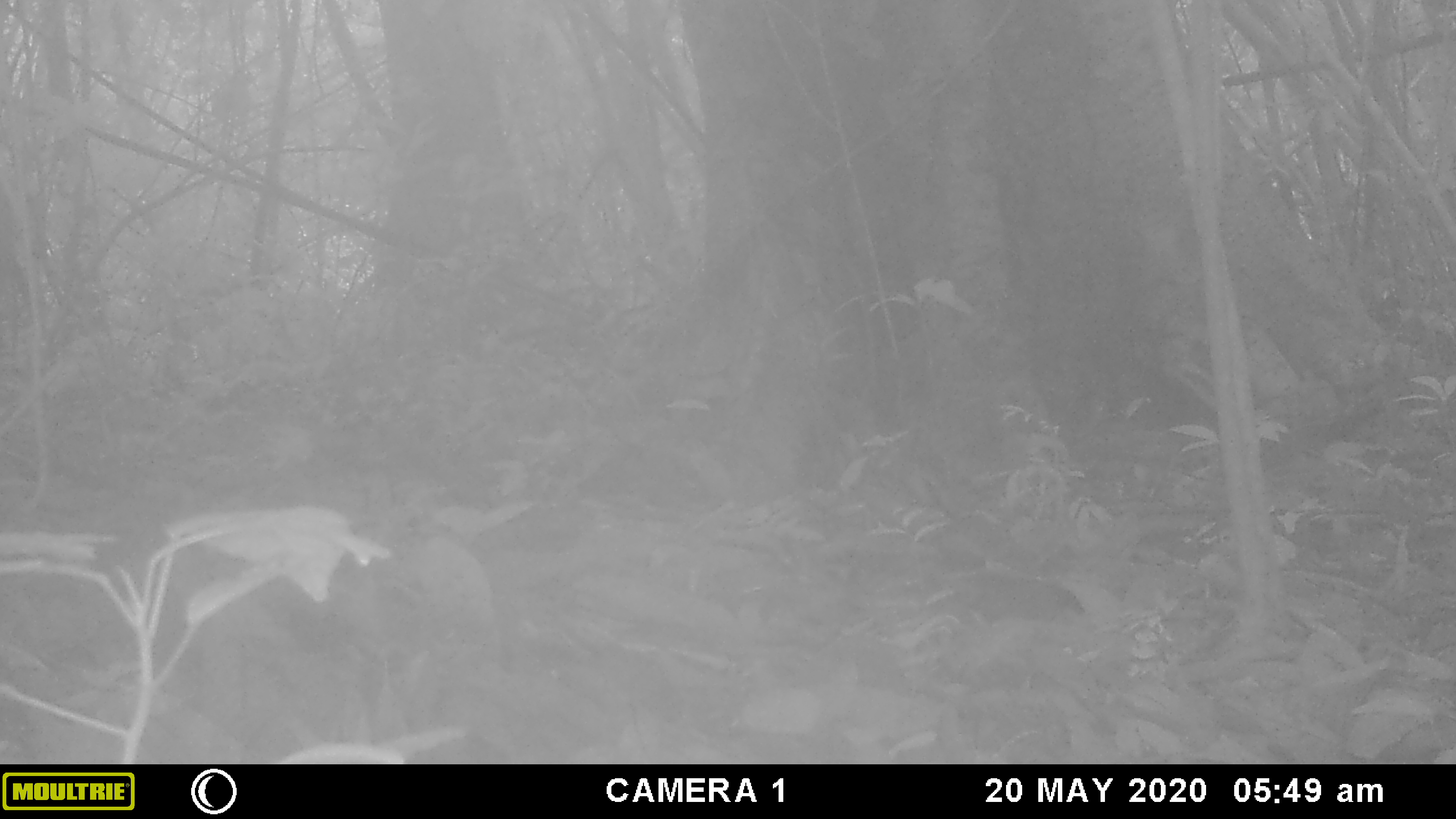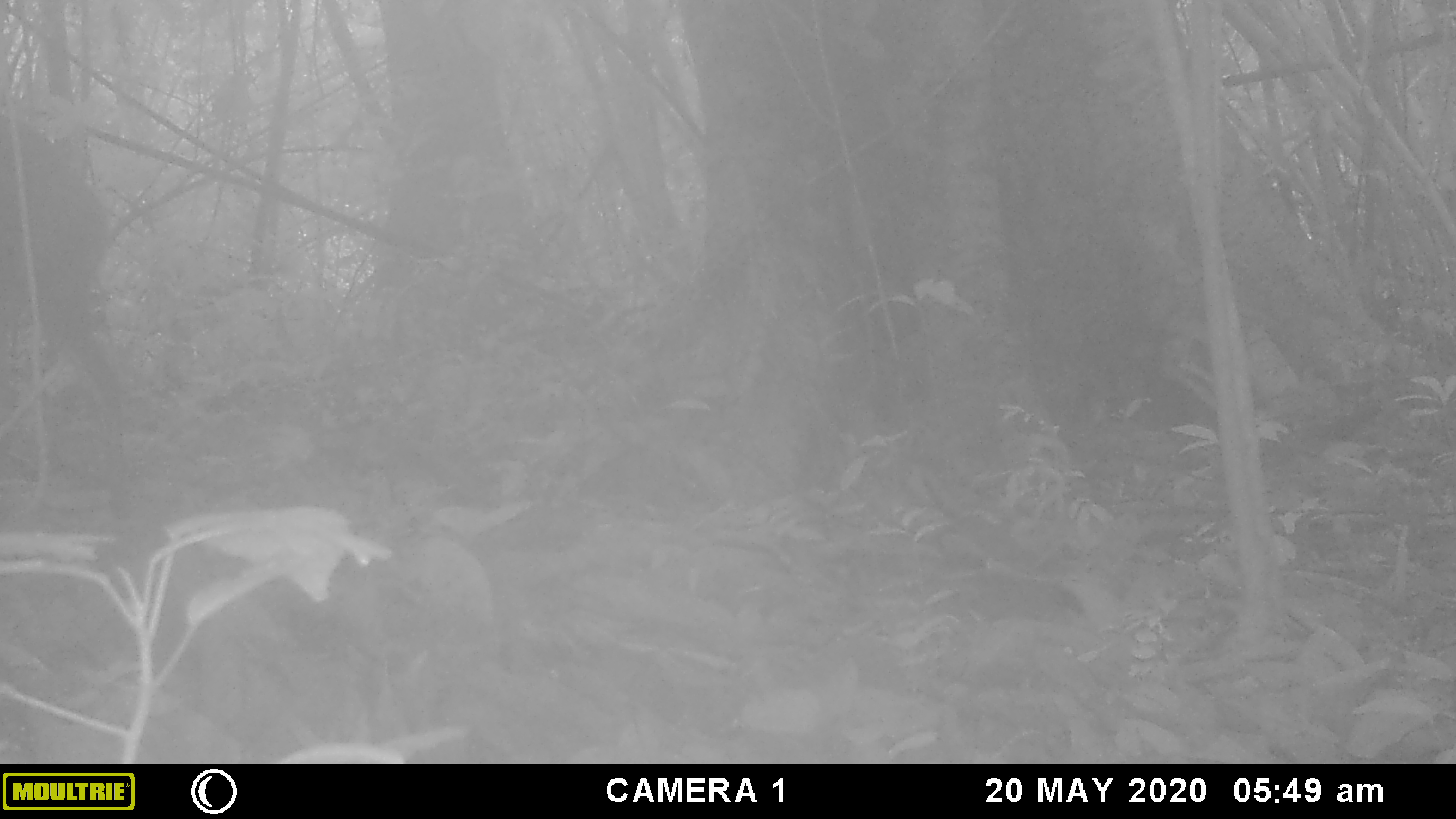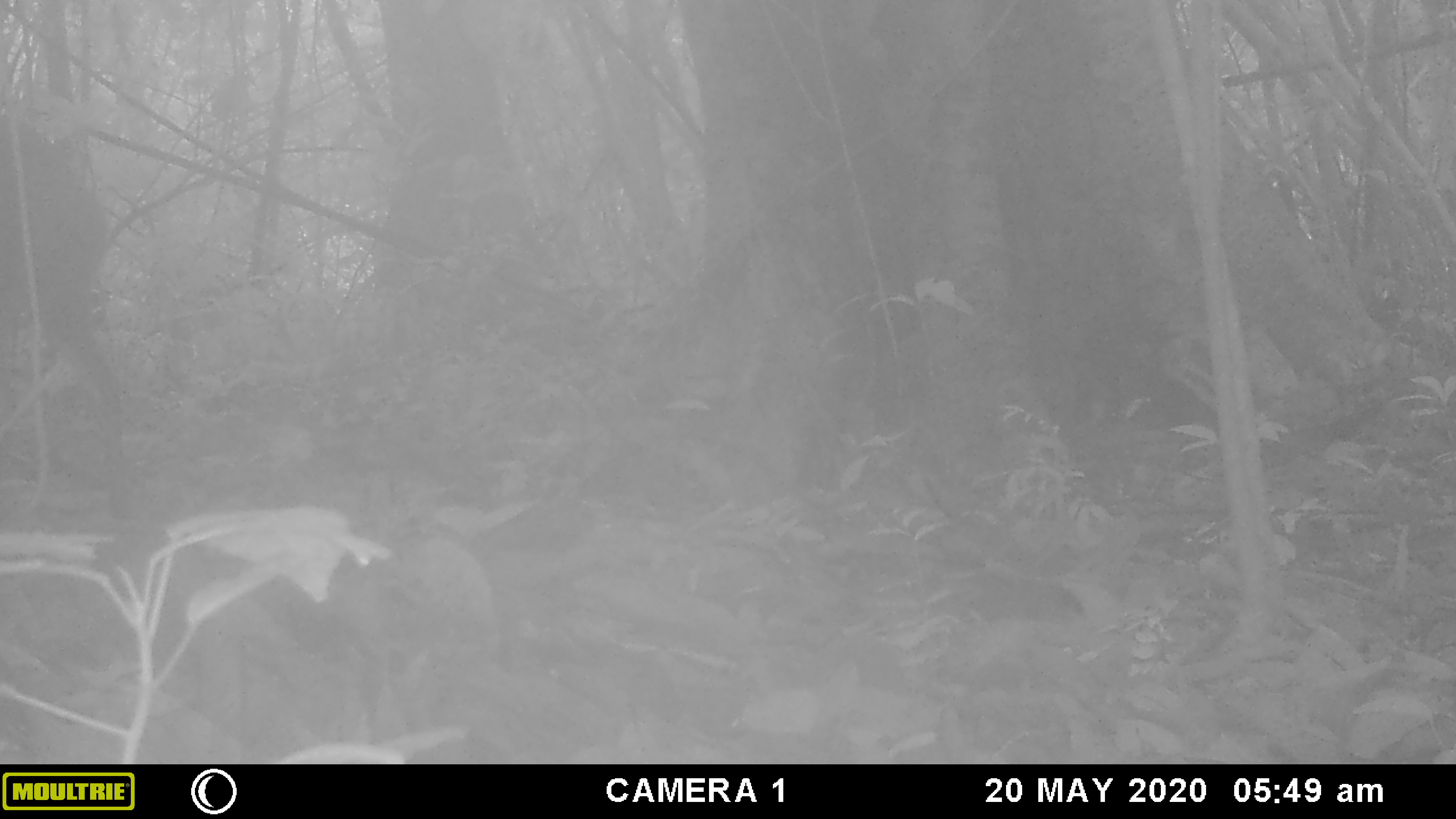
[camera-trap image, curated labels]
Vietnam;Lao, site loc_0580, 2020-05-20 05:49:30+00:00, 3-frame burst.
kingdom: Animalia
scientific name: Animalia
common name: animal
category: unidentified animal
Unidentified animal (animal) (Animalia). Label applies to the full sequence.